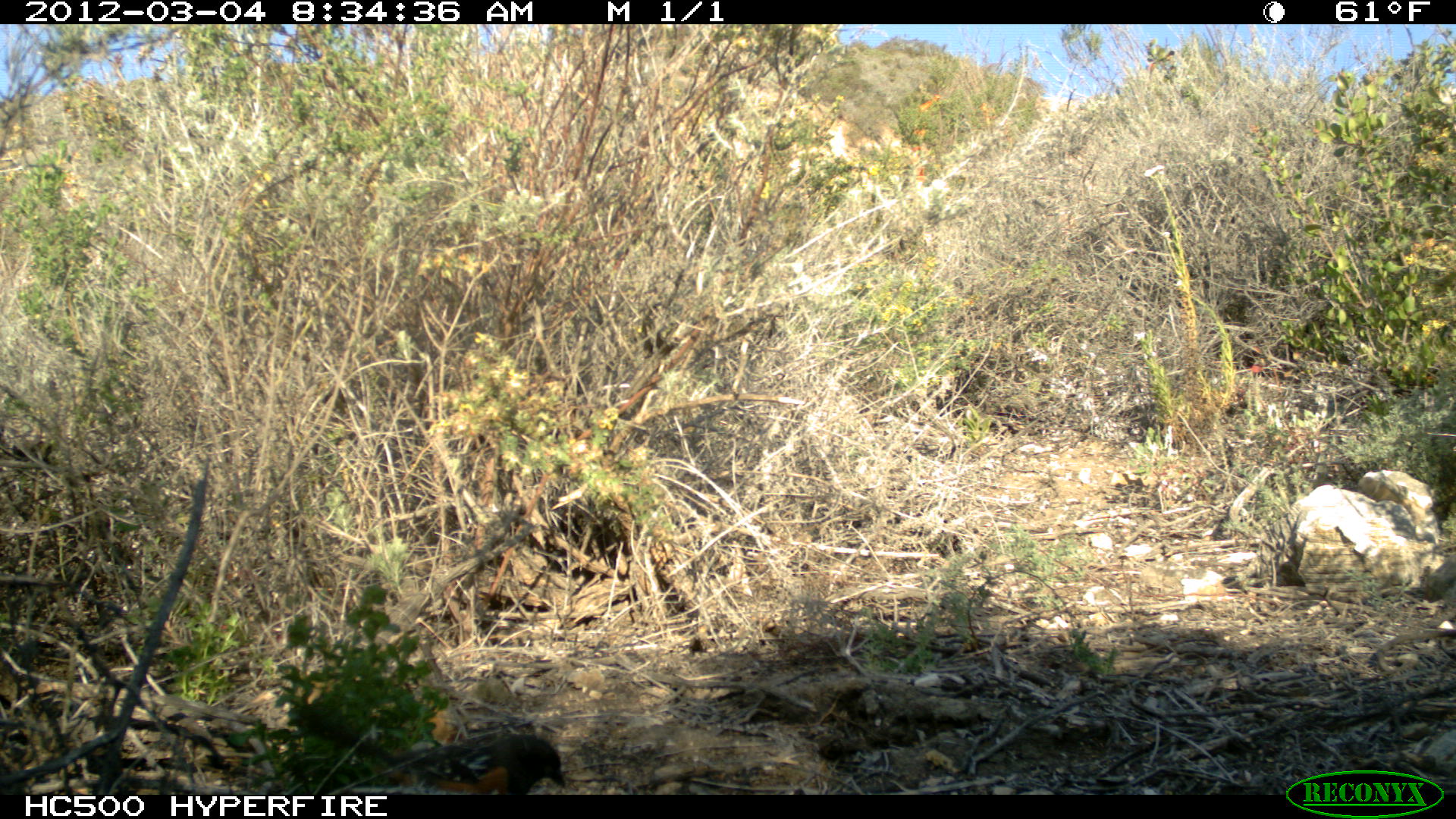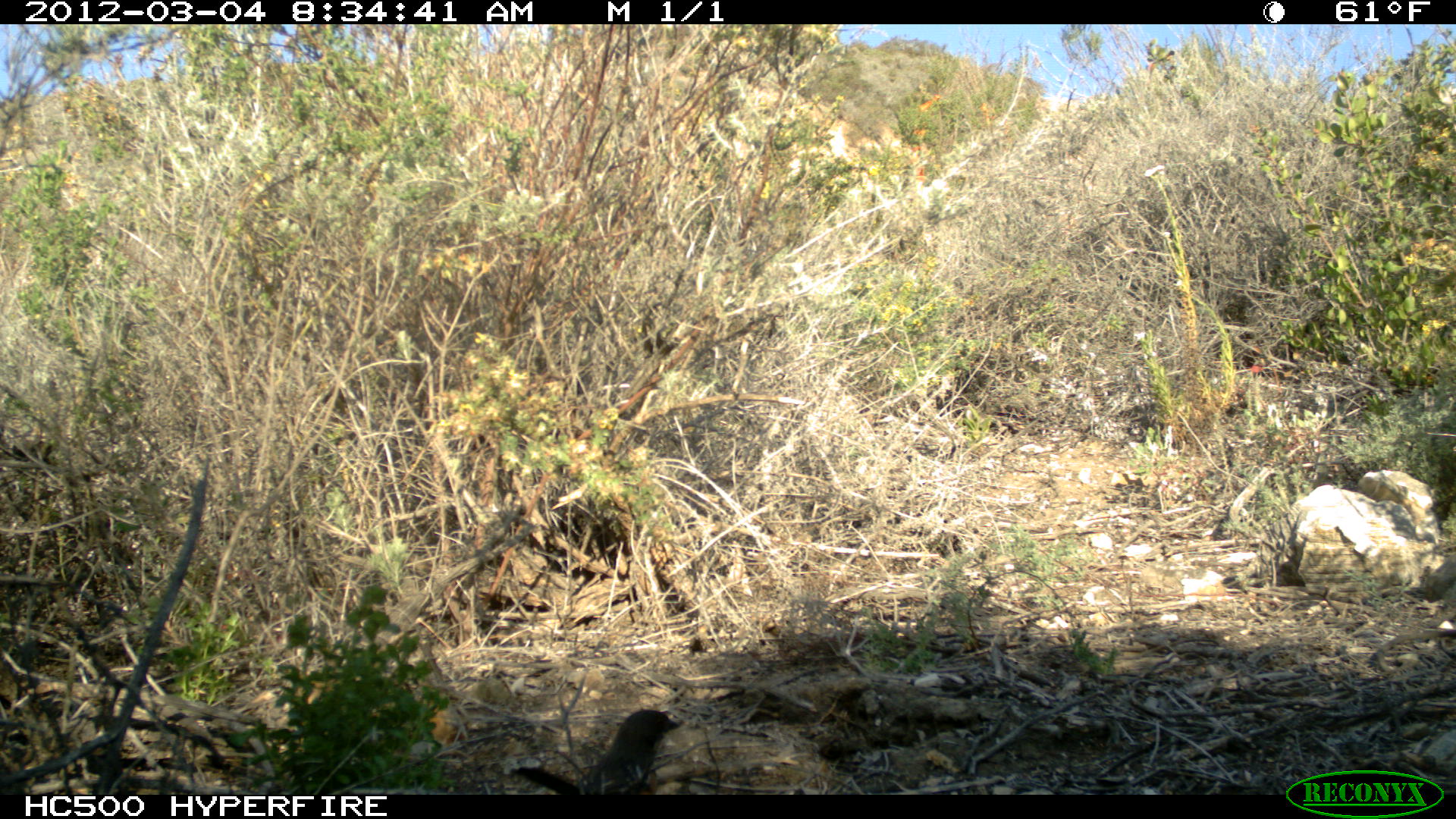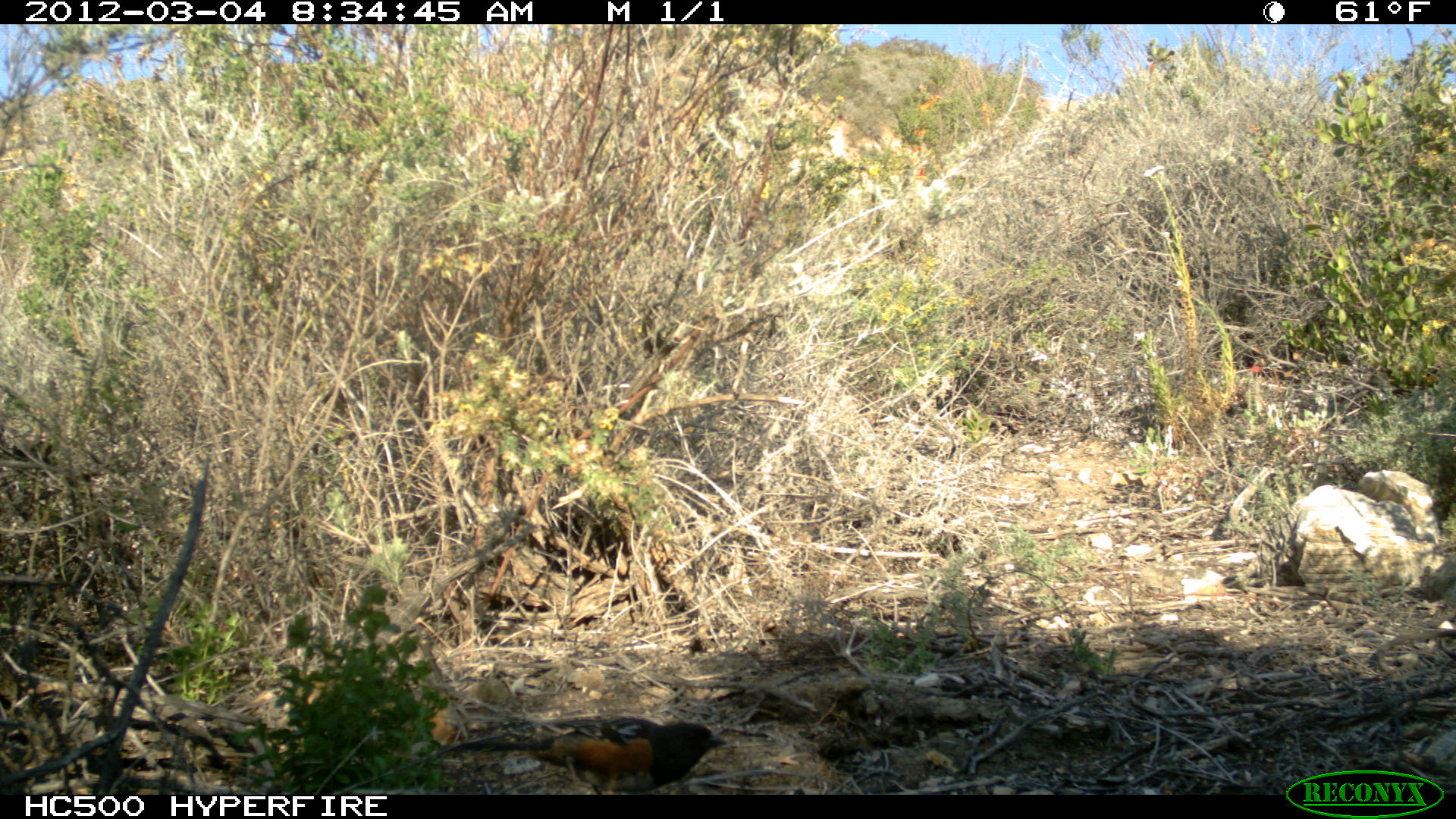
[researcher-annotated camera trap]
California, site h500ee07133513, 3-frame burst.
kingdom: Animalia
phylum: Chordata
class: Aves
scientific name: Aves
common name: bird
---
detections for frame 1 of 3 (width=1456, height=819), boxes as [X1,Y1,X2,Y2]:
bird: [285,705,569,796]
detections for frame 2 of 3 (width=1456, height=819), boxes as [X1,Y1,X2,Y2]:
bird: [512,708,679,794]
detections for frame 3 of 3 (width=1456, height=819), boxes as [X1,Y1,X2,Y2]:
bird: [435,713,728,794]